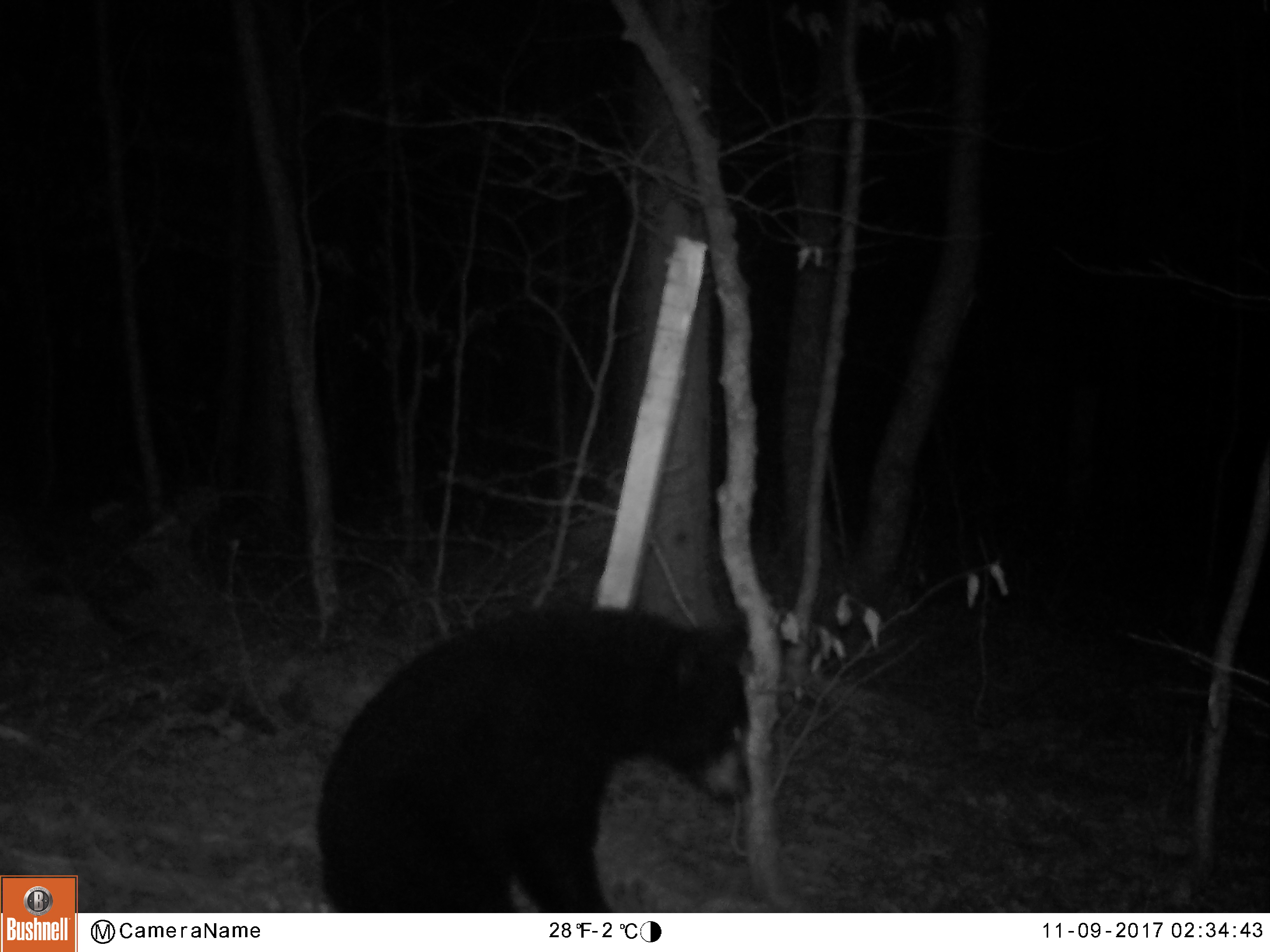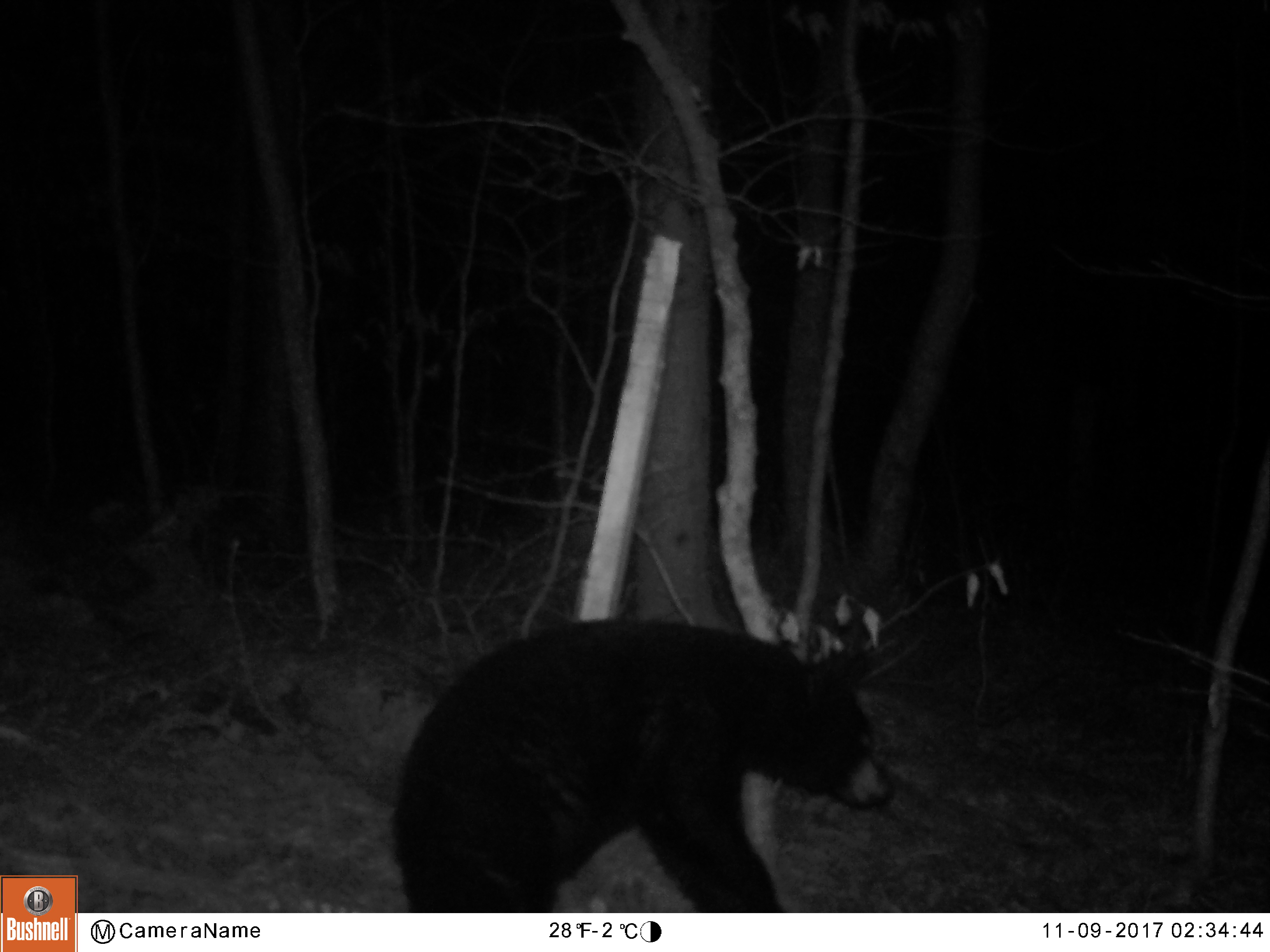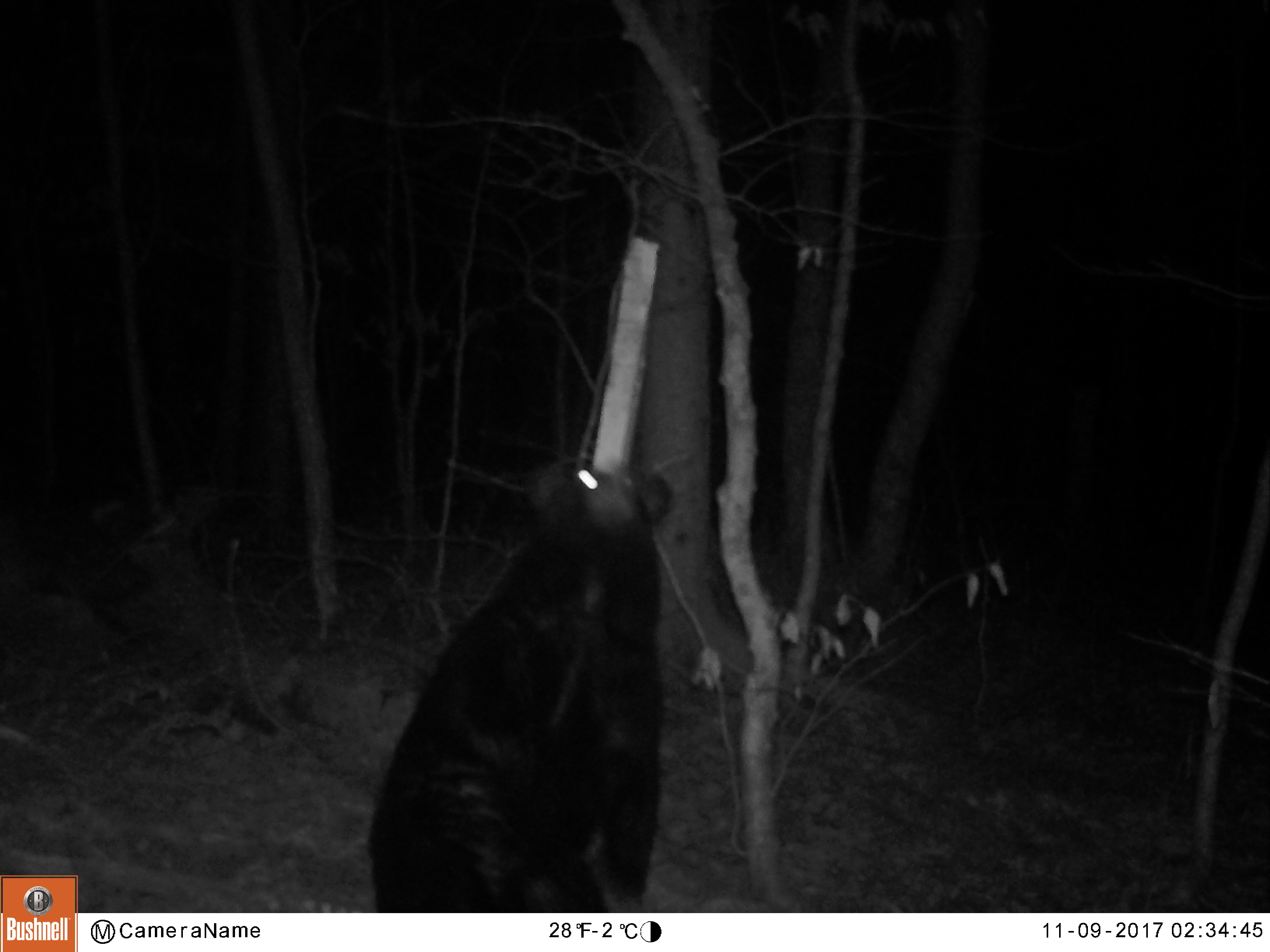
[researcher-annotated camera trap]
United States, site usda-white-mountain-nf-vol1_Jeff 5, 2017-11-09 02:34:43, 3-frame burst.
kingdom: Animalia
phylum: Chordata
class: Mammalia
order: Carnivora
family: Ursidae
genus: Ursus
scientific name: Ursus americanus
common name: black bear